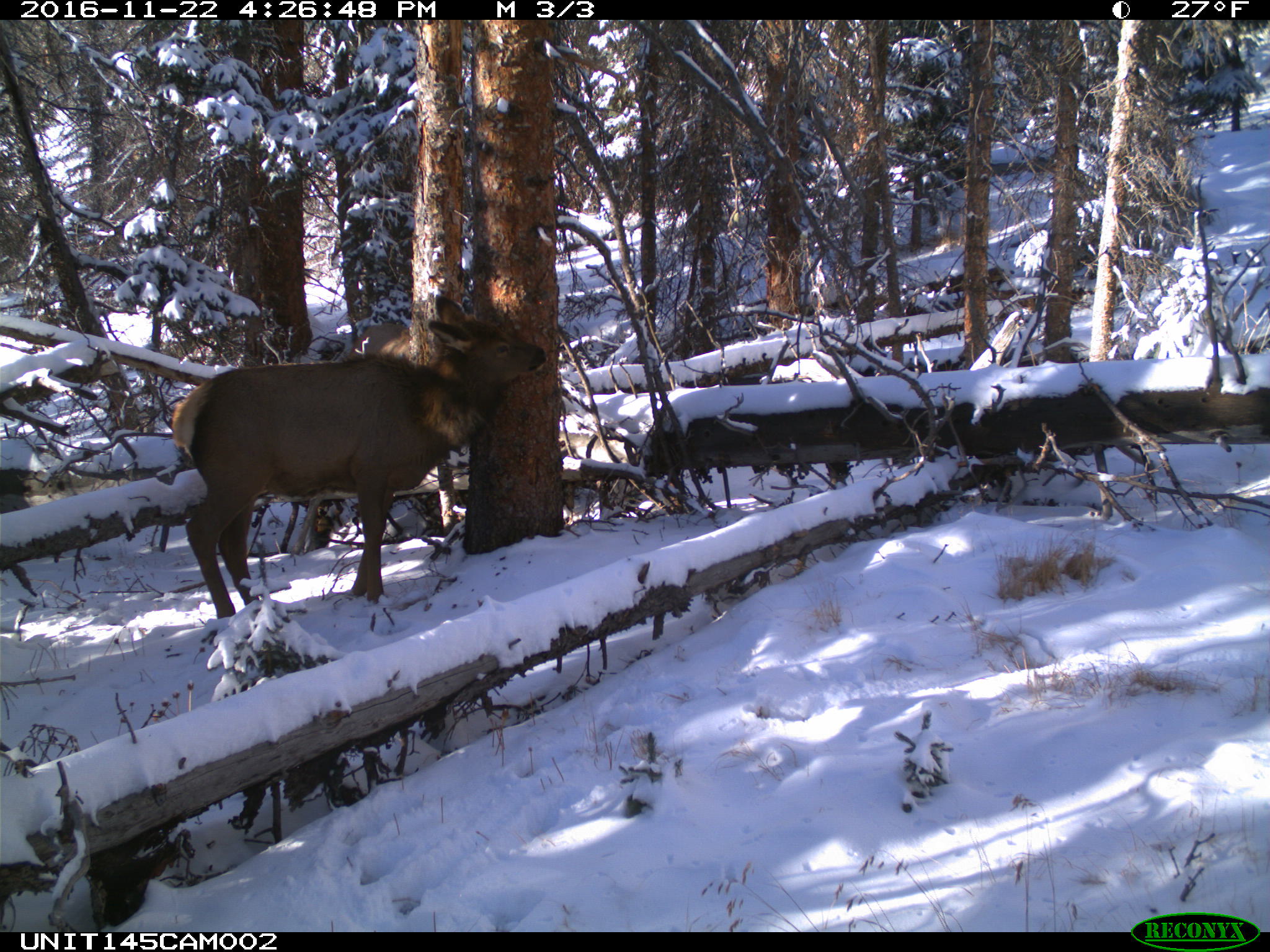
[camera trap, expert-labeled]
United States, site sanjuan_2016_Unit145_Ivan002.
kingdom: Animalia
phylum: Chordata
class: Mammalia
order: Artiodactyla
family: Cervidae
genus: Cervus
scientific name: Cervus elaphus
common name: red deer